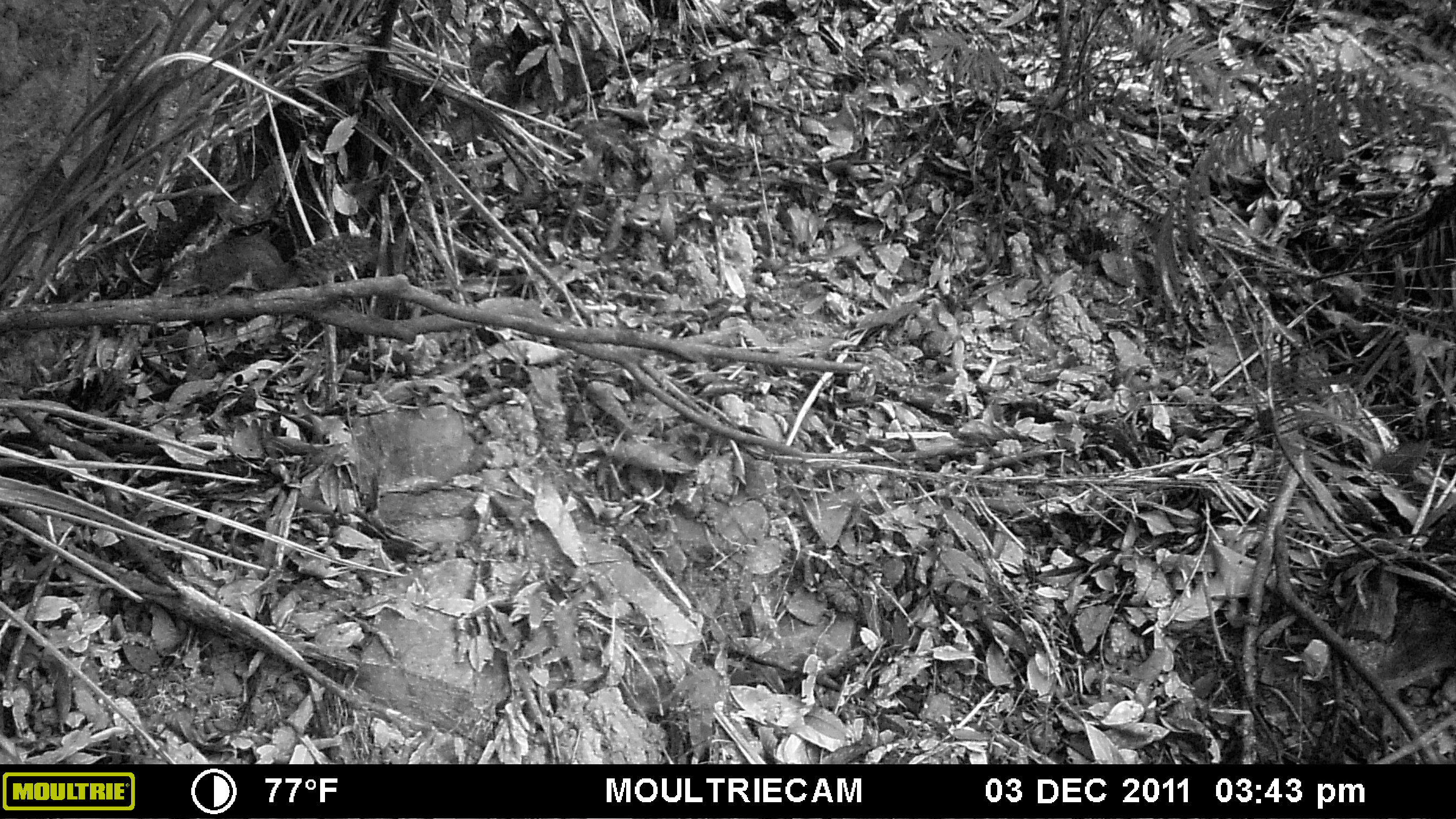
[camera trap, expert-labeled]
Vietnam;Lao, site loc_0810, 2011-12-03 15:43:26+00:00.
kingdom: Animalia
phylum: Chordata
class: Mammalia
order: Rodentia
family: Sciuridae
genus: Dremomys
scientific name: Dremomys rufigenis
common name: red-cheeked squirrel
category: red cheeked squirrel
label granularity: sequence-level